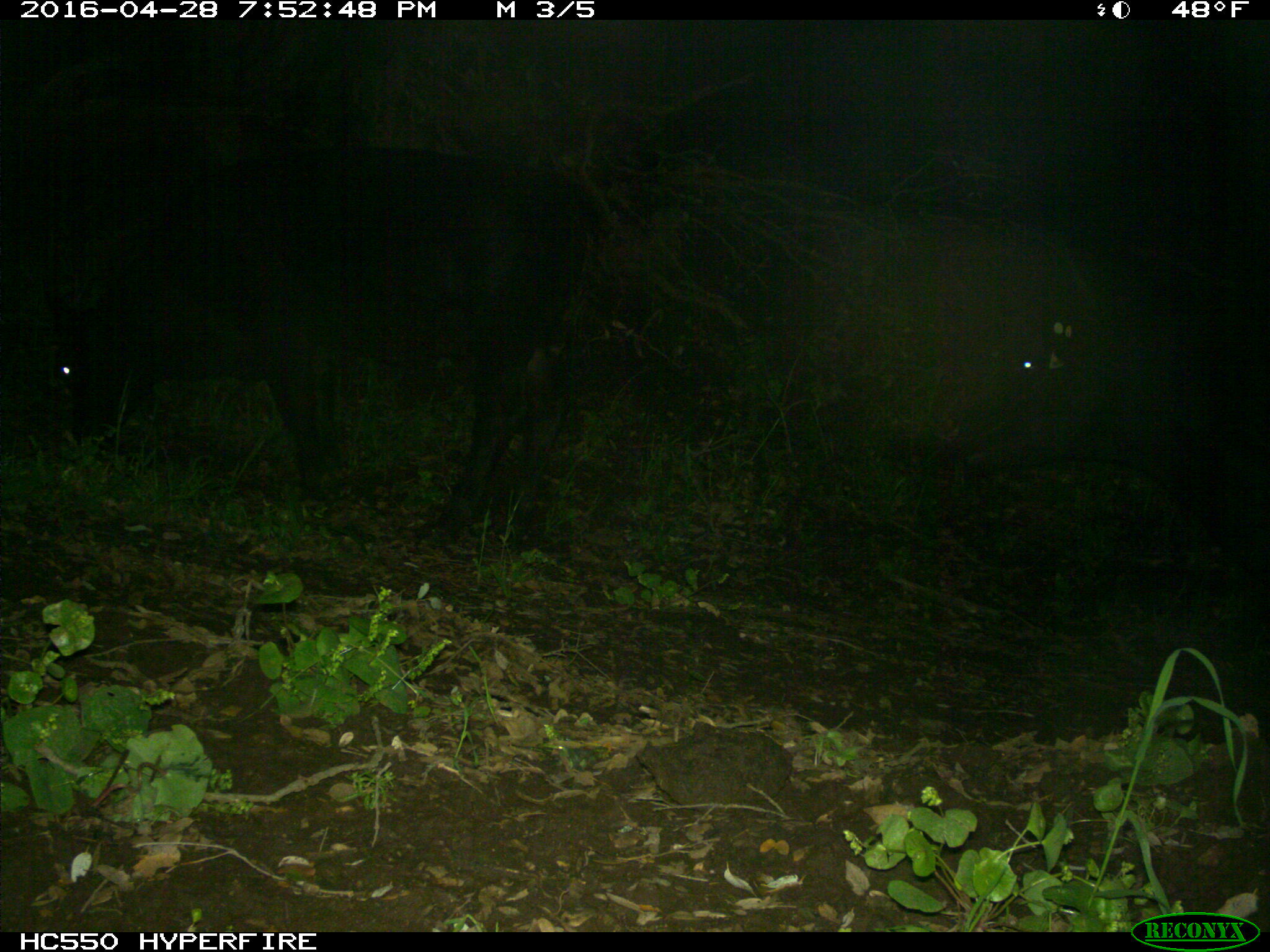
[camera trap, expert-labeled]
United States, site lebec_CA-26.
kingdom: Animalia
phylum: Chordata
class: Mammalia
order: Artiodactyla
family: Bovidae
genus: Bos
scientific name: Bos taurus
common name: domestic cow